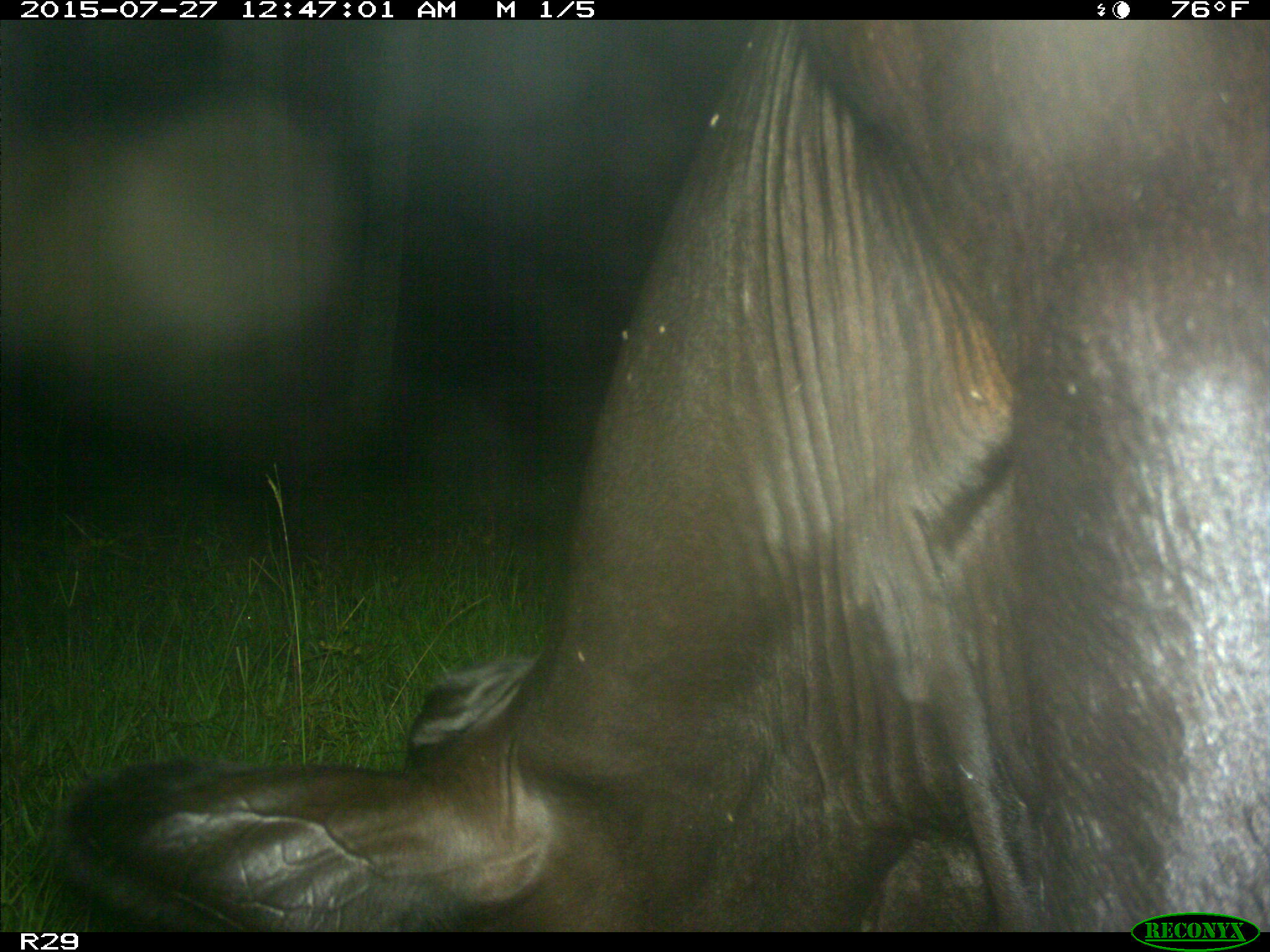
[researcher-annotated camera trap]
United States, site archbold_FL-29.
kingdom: Animalia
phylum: Chordata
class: Mammalia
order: Artiodactyla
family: Bovidae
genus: Bos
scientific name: Bos taurus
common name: domestic cow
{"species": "Bos taurus (domestic cow)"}